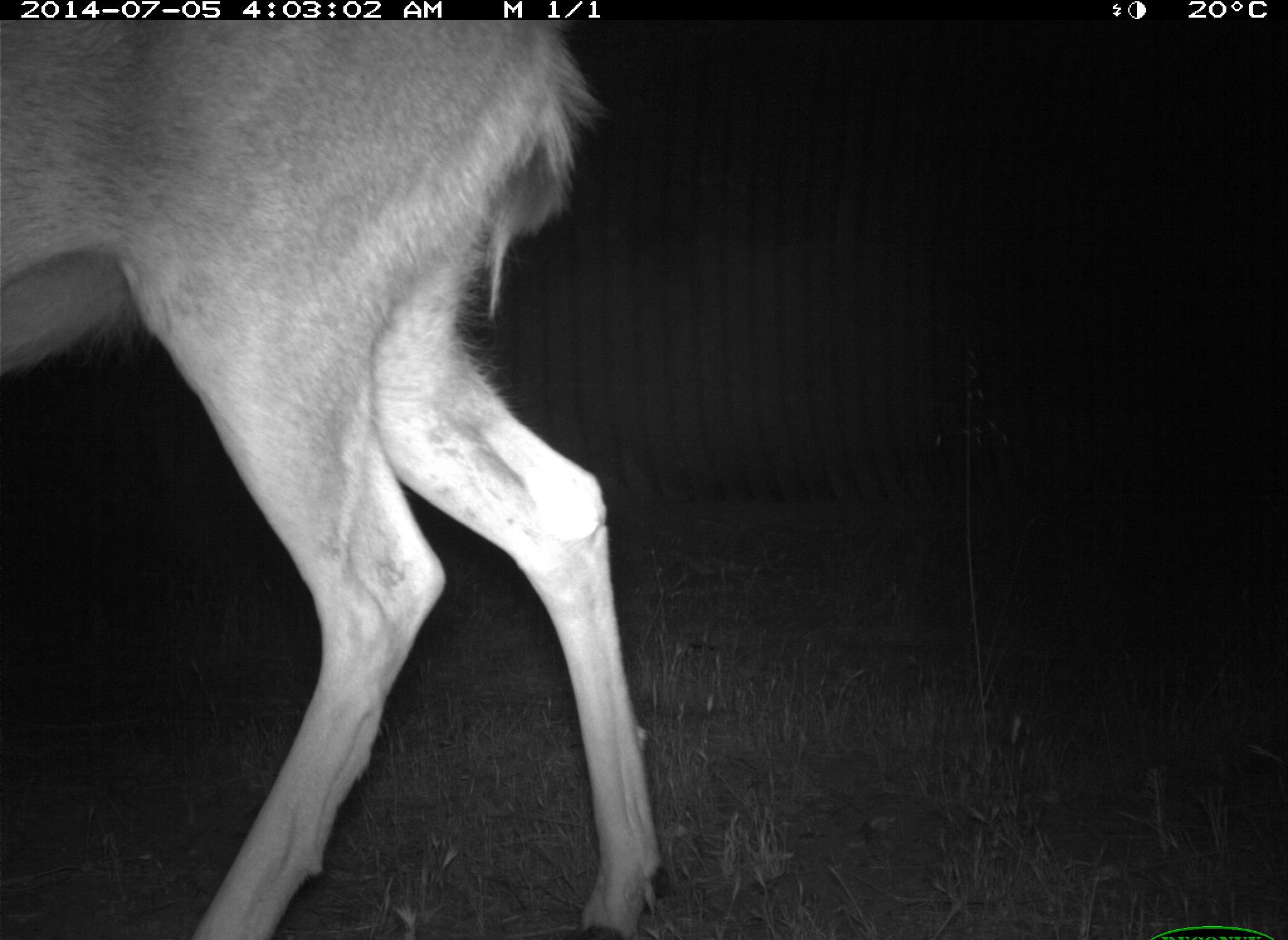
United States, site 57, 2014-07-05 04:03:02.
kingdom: Animalia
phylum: Chordata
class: Mammalia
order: Artiodactyla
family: Cervidae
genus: Odocoileus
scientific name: Odocoileus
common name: deer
Deer (Odocoileus).